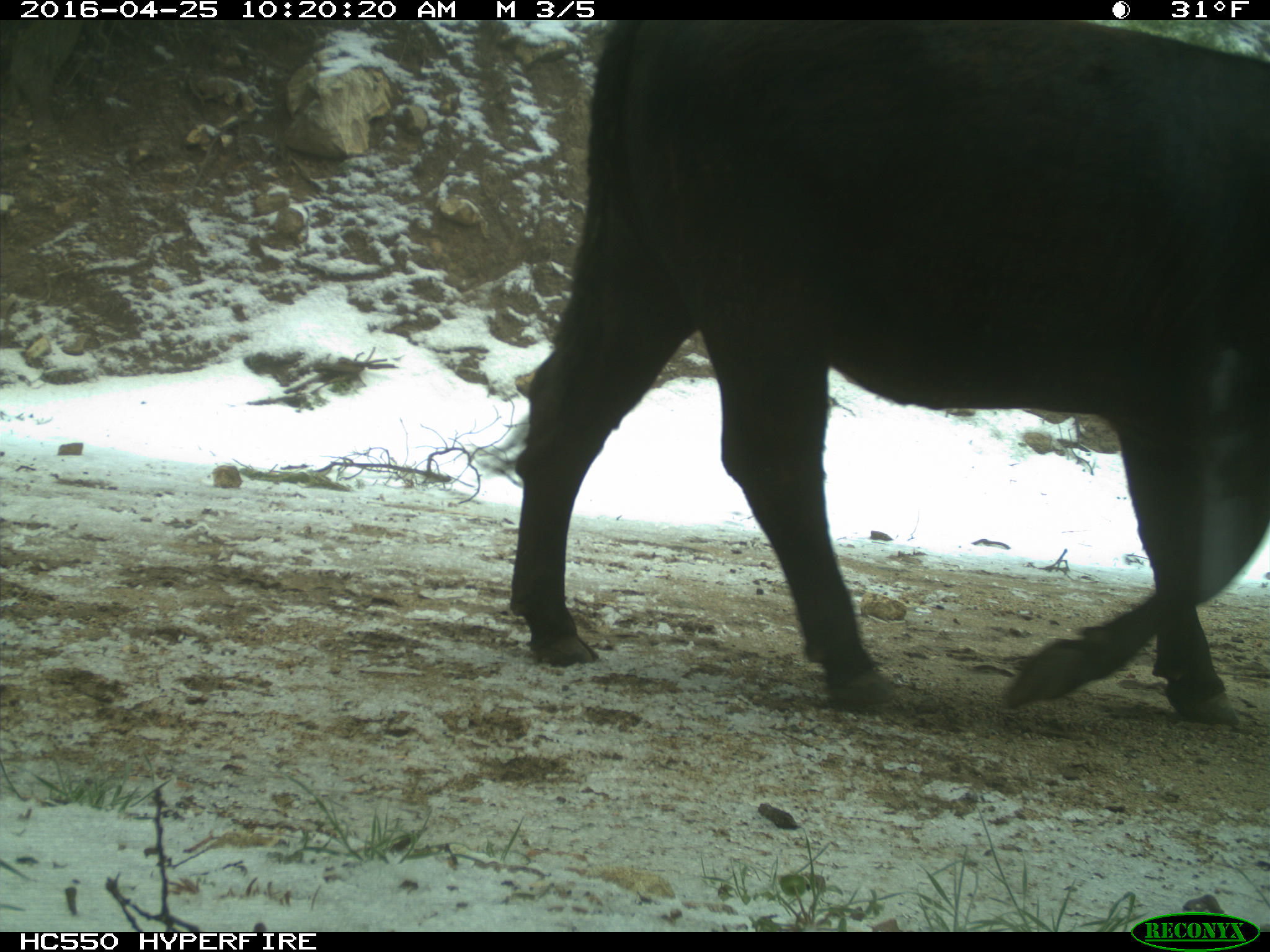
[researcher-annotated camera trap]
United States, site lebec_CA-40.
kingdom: Animalia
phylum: Chordata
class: Mammalia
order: Artiodactyla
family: Bovidae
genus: Bos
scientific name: Bos taurus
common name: domestic cow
Bos taurus (domestic cow).